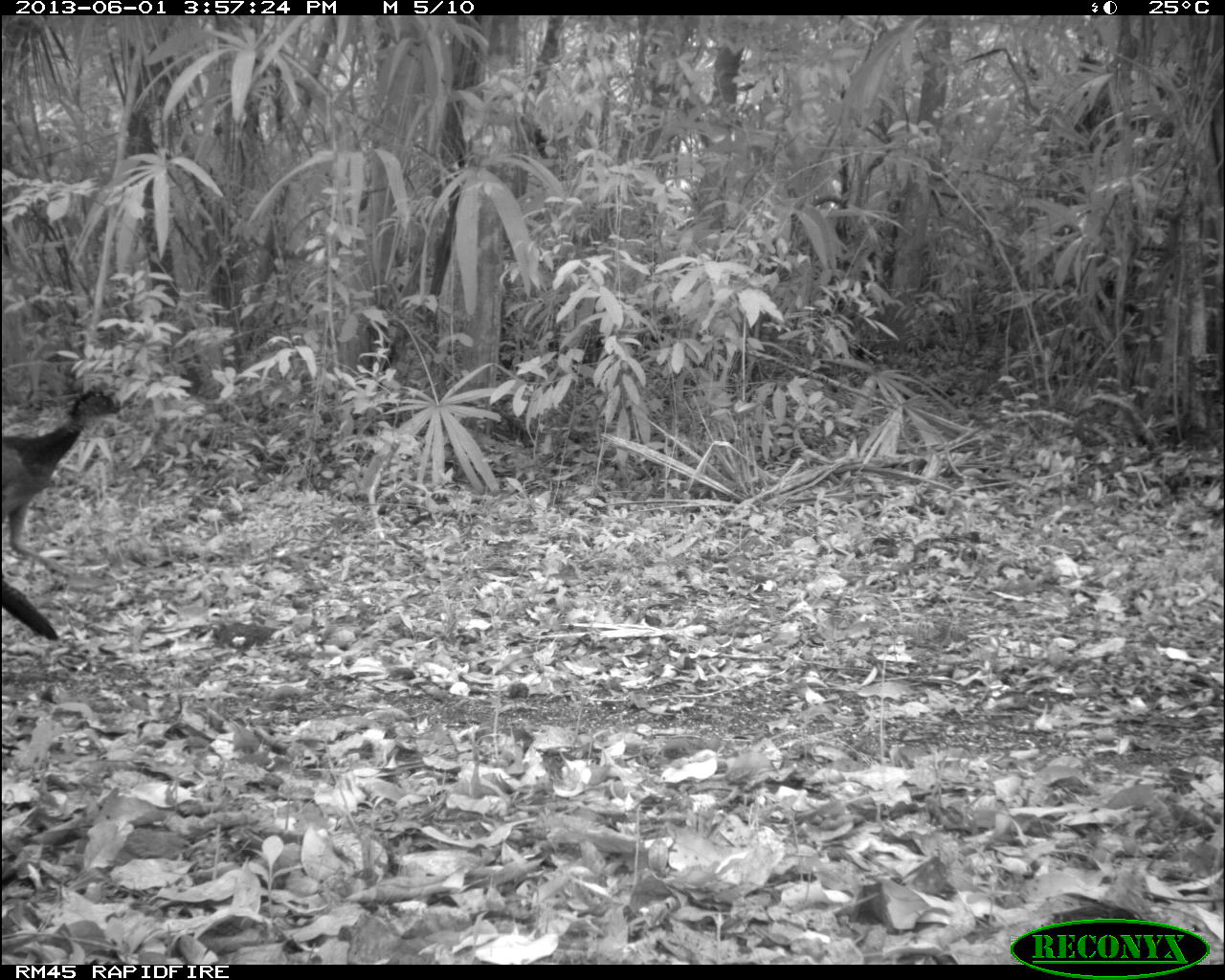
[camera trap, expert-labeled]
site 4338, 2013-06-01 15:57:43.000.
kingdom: Animalia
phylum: Chordata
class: Aves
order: Galliformes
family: Cracidae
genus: Crax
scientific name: Crax rubra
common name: great curassow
Crax rubra (great curassow), count 3, sex female.